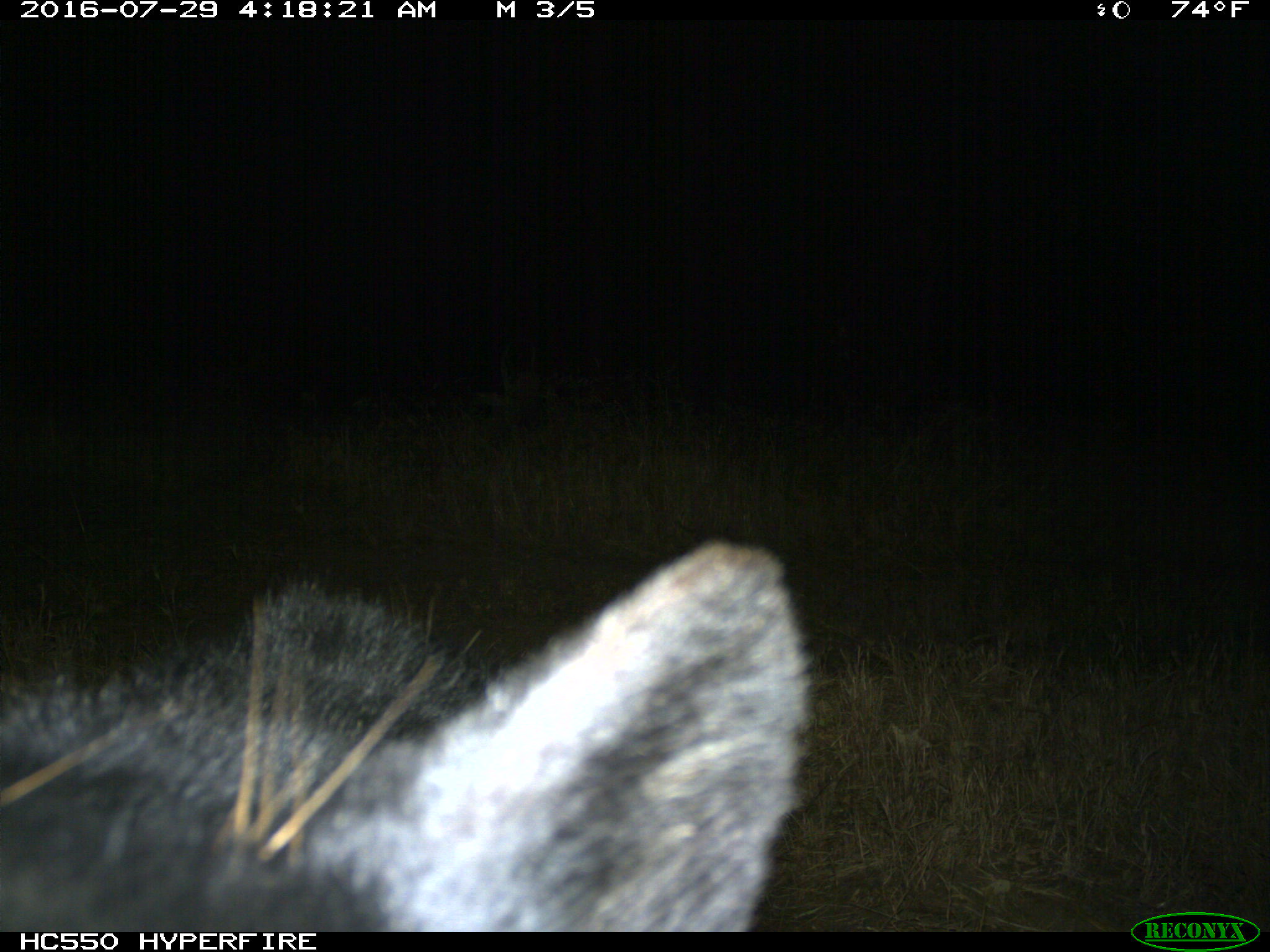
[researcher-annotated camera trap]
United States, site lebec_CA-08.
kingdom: Animalia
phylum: Chordata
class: Mammalia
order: Carnivora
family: Ursidae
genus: Ursus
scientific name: Ursus americanus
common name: american black bear